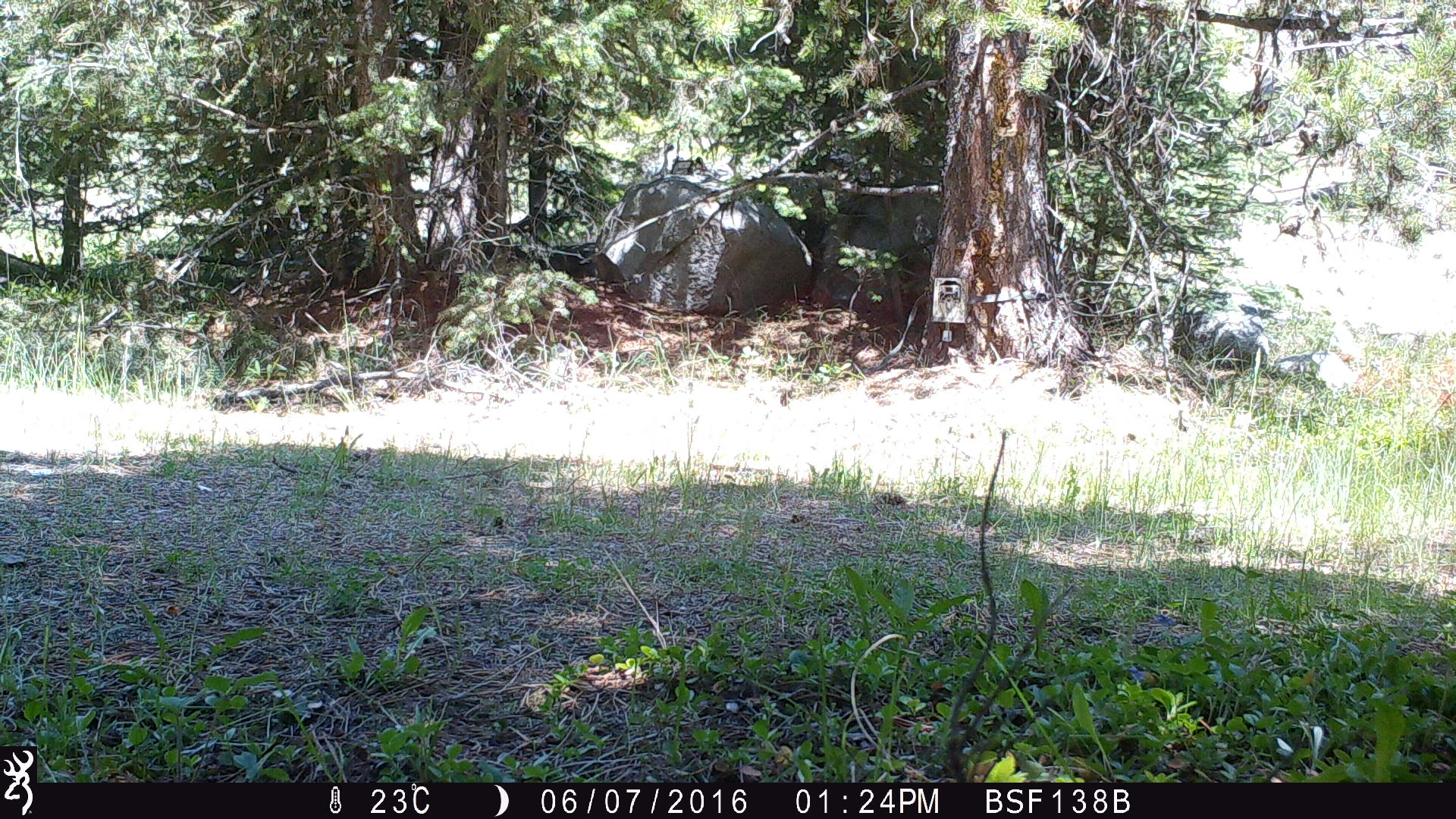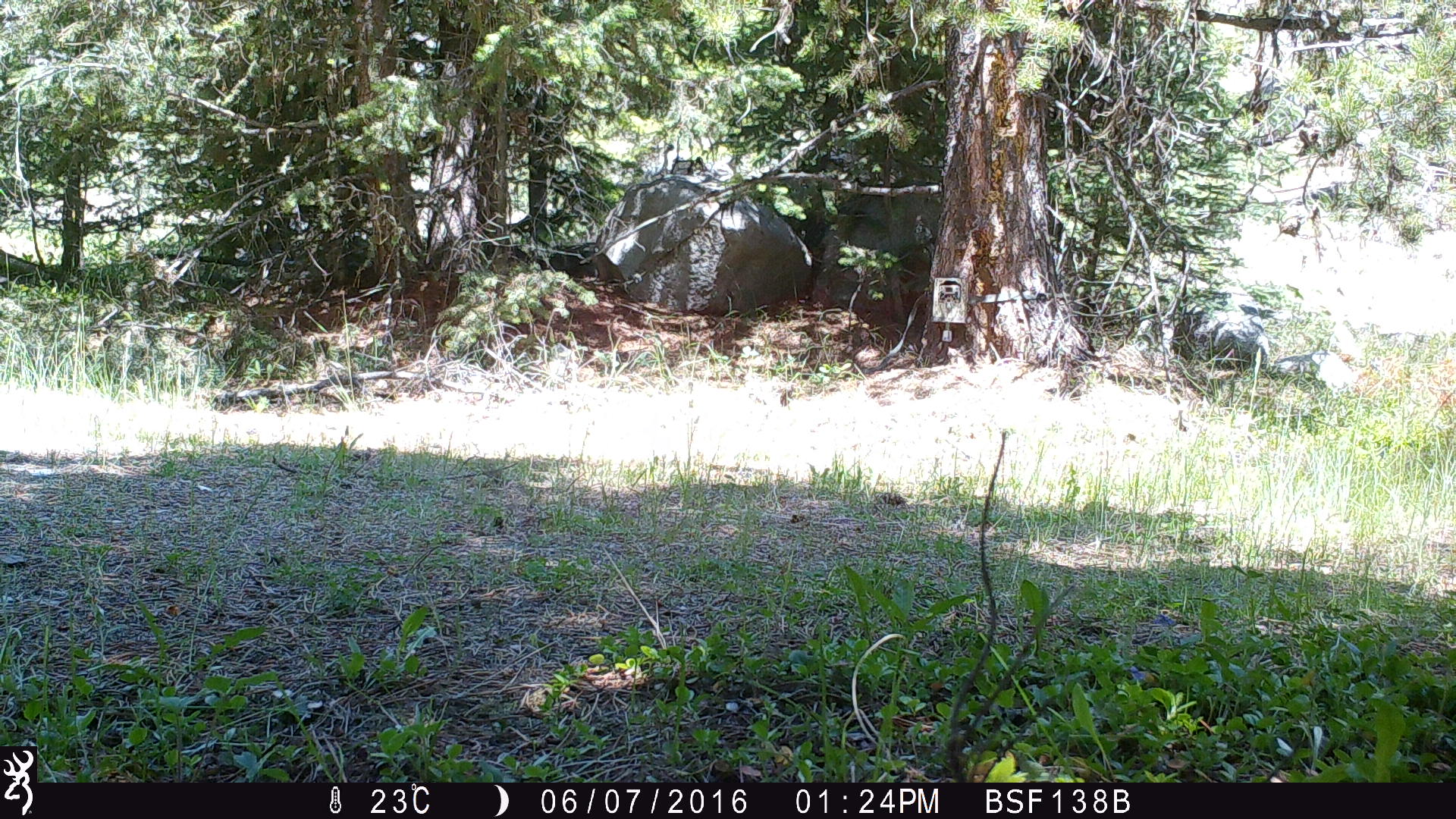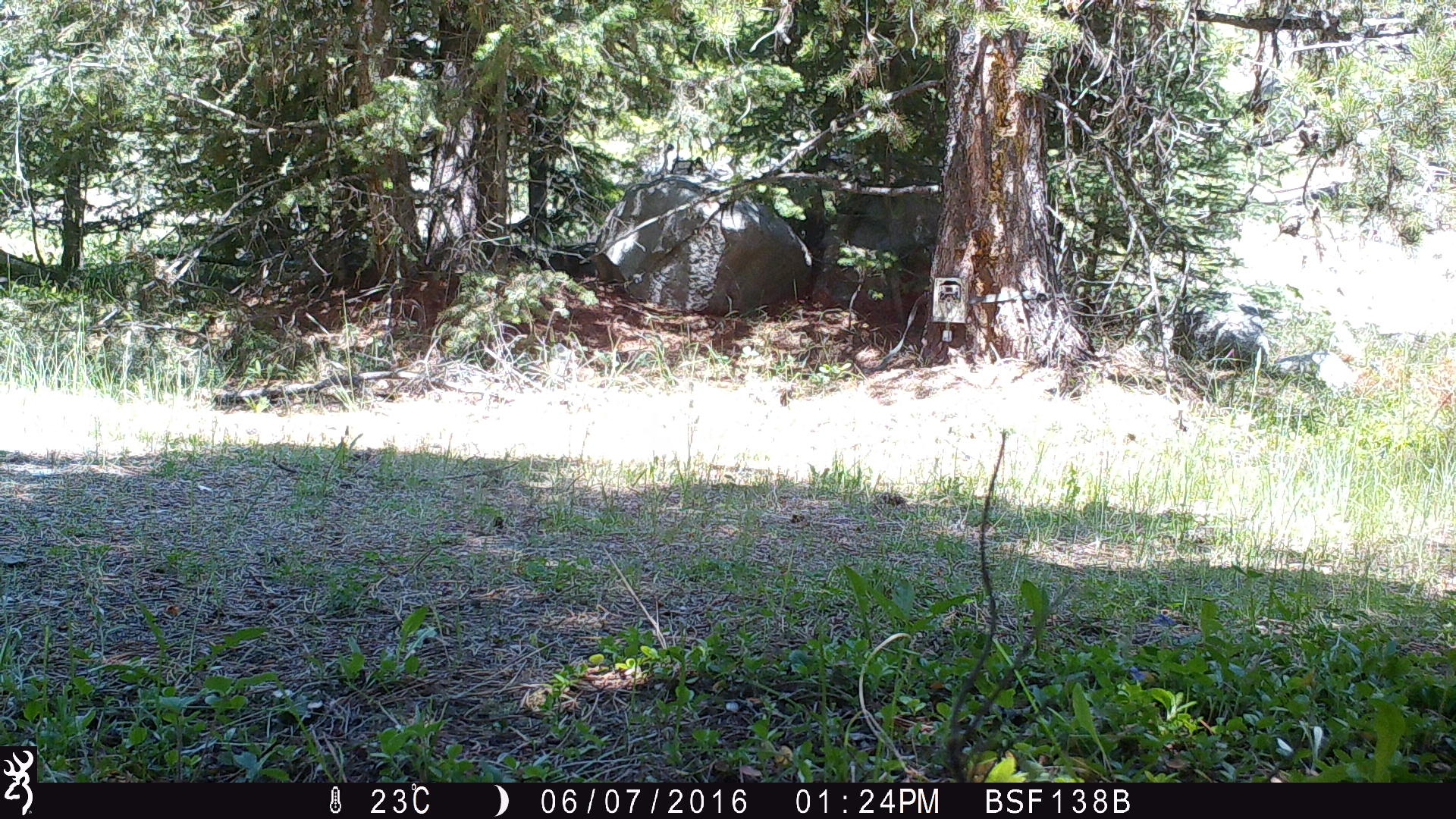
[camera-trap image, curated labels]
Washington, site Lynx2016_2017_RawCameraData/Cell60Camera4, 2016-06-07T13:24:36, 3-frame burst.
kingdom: Animalia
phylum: Chordata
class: Mammalia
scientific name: Mammalia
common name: small mammal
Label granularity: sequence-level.